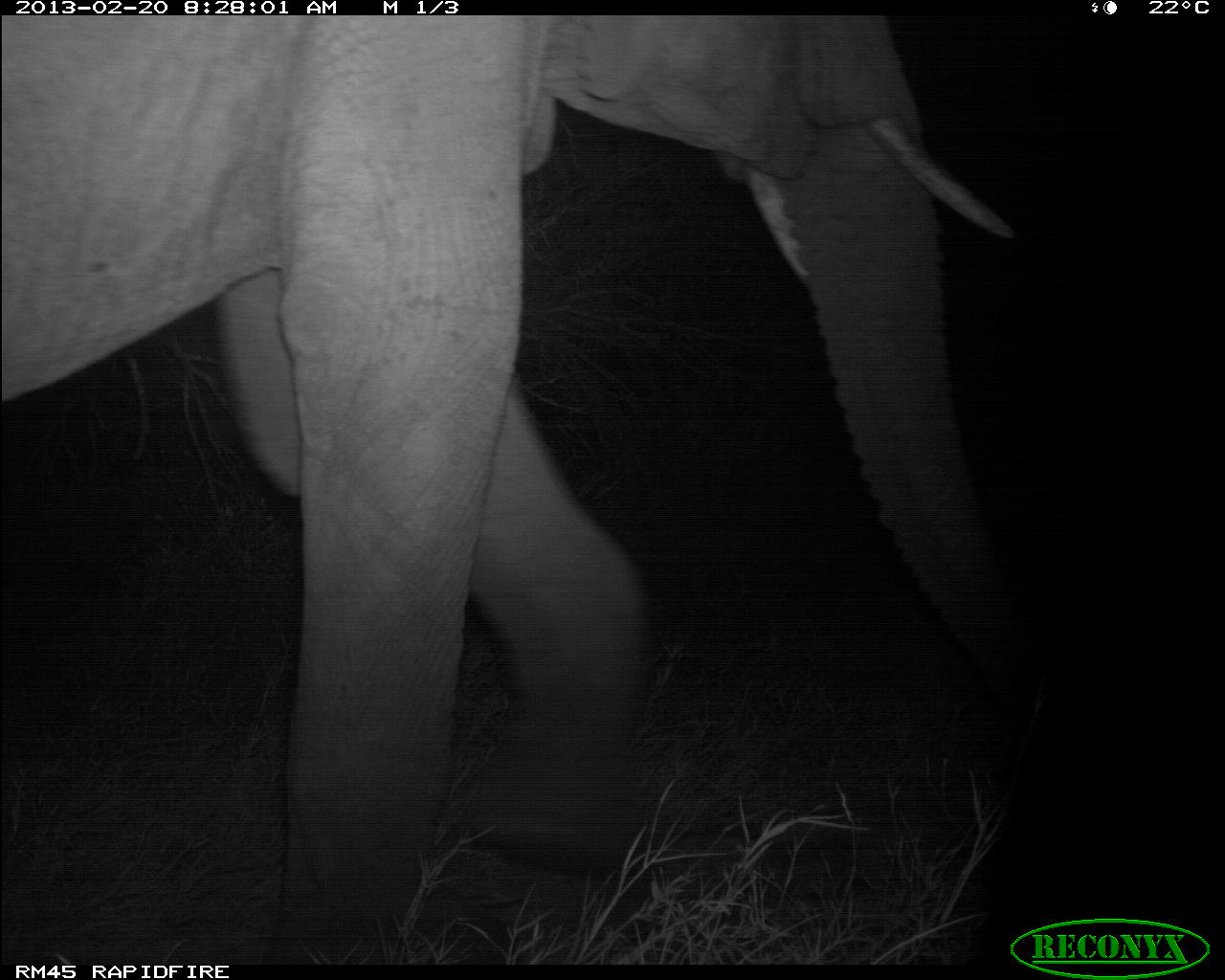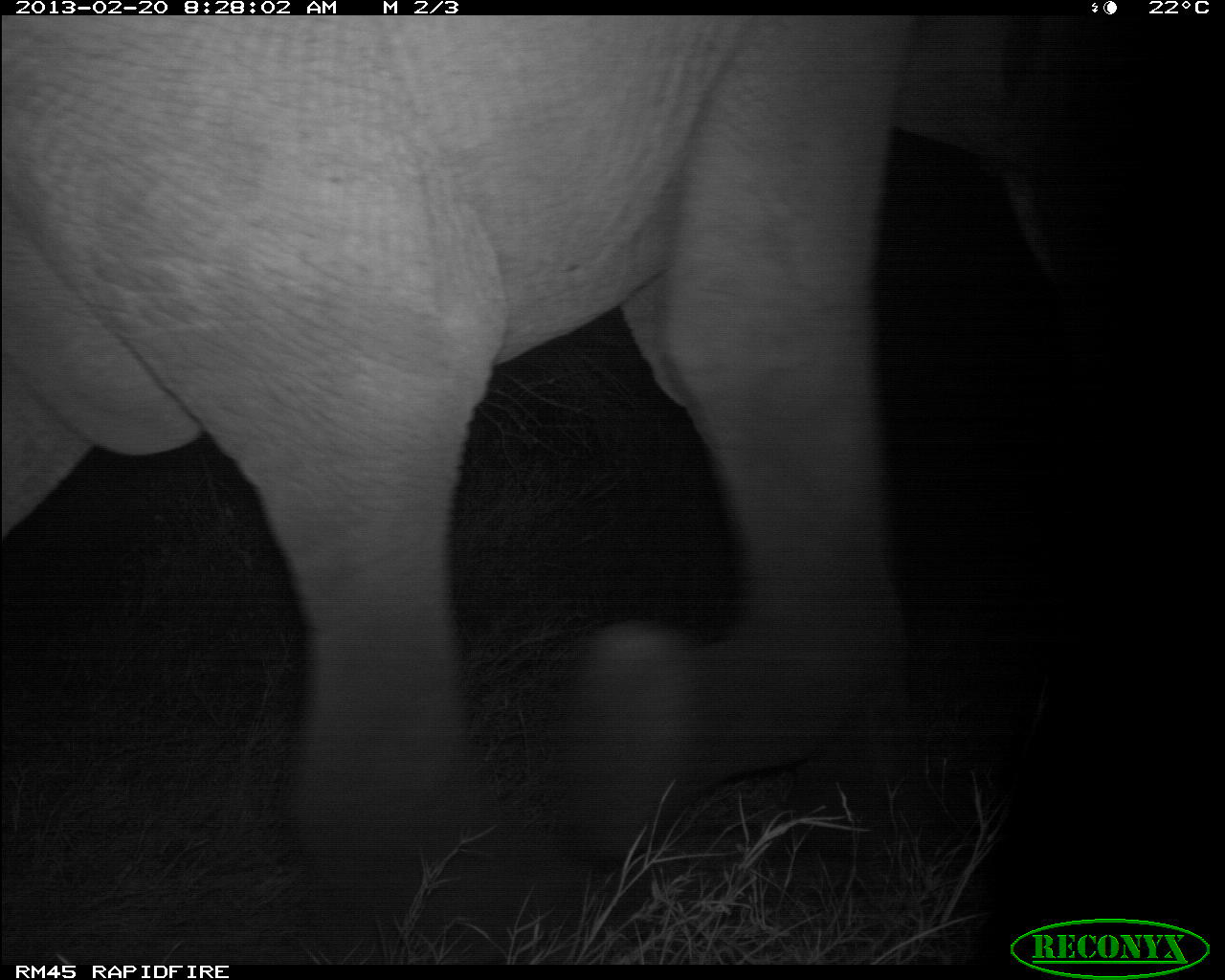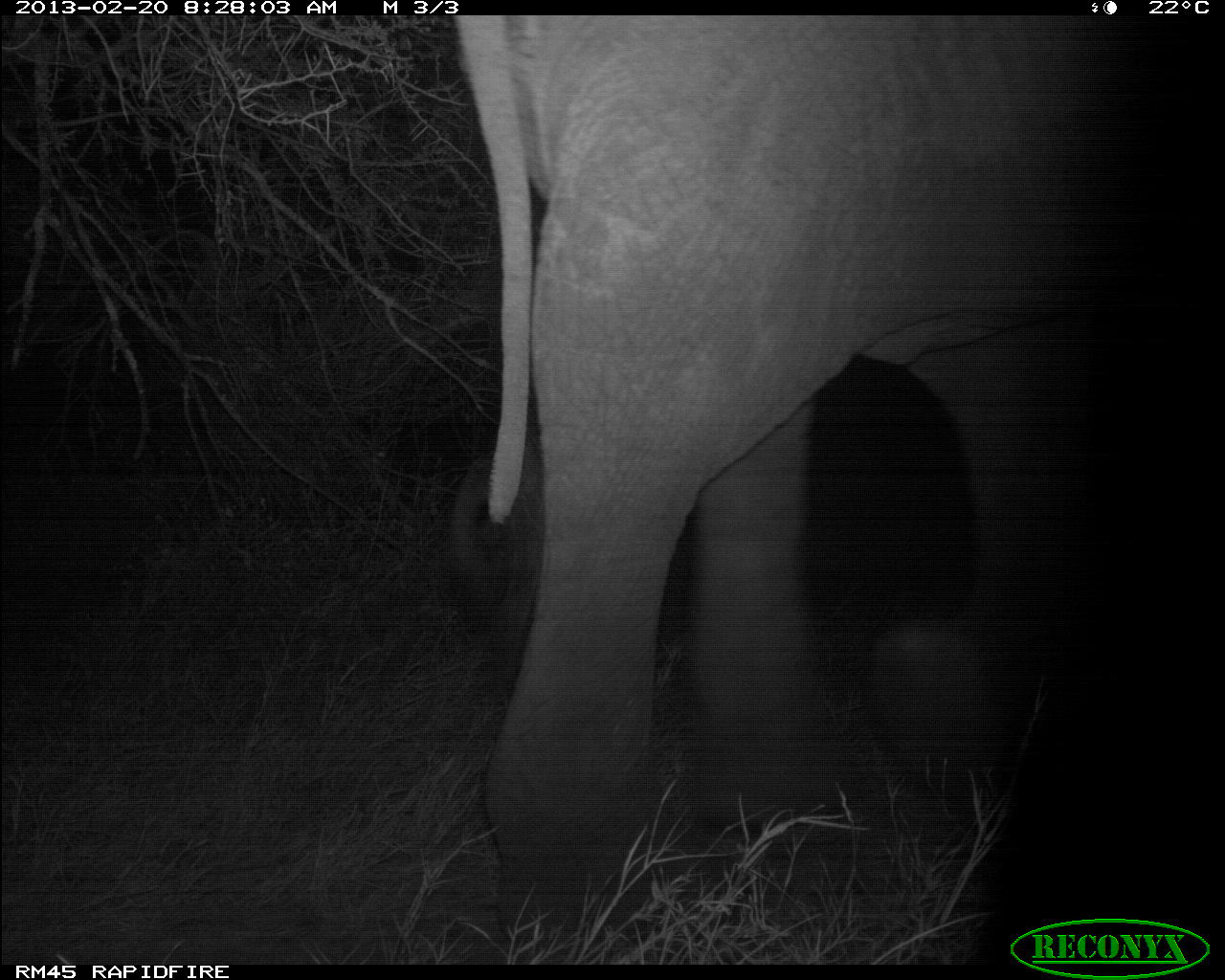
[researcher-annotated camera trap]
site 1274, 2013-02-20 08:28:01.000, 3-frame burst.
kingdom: Animalia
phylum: Chordata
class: Mammalia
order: Proboscidea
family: Elephantidae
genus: Loxodonta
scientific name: Loxodonta africana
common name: african bush elephant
Loxodonta africana (african bush elephant), count 1.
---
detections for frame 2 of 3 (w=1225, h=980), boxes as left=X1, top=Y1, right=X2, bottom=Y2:
loxodonta africana: left=0, top=12, right=1127, bottom=963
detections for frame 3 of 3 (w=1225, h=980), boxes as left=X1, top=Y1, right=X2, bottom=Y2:
loxodonta africana: left=442, top=11, right=1143, bottom=936